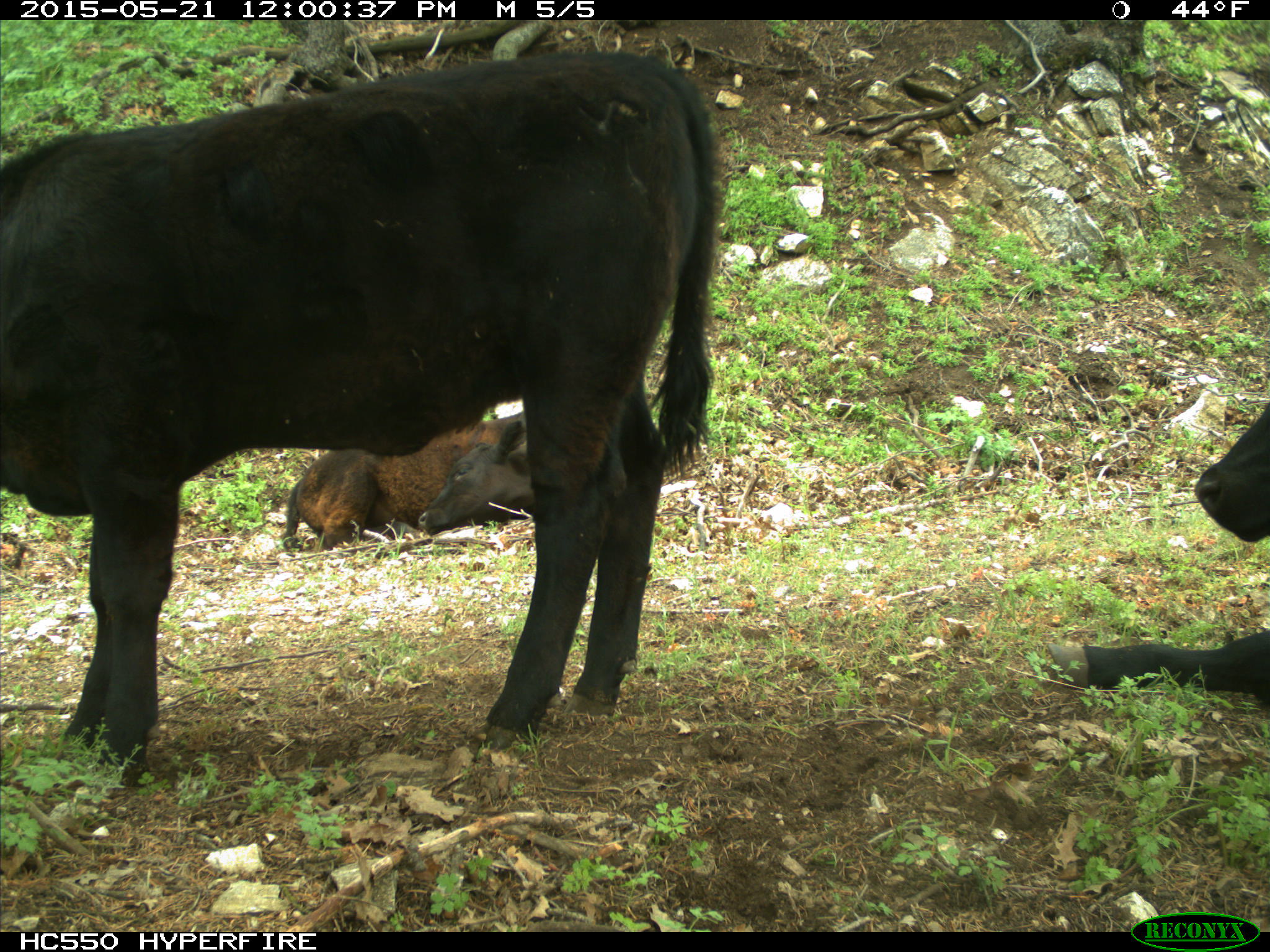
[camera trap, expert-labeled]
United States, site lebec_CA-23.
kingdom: Animalia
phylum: Chordata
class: Mammalia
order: Artiodactyla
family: Bovidae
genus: Bos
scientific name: Bos taurus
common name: domestic cow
Bos taurus (domestic cow).